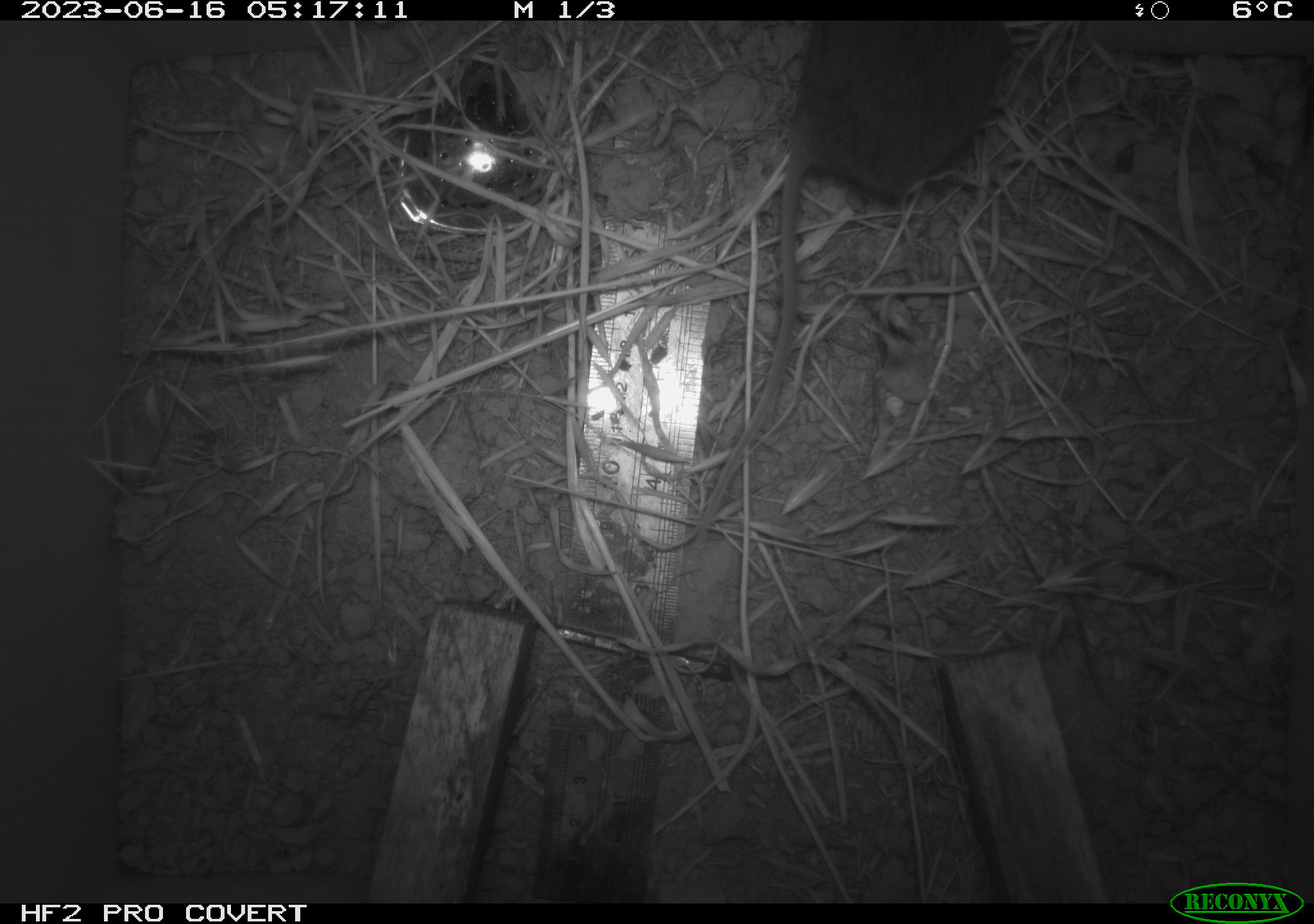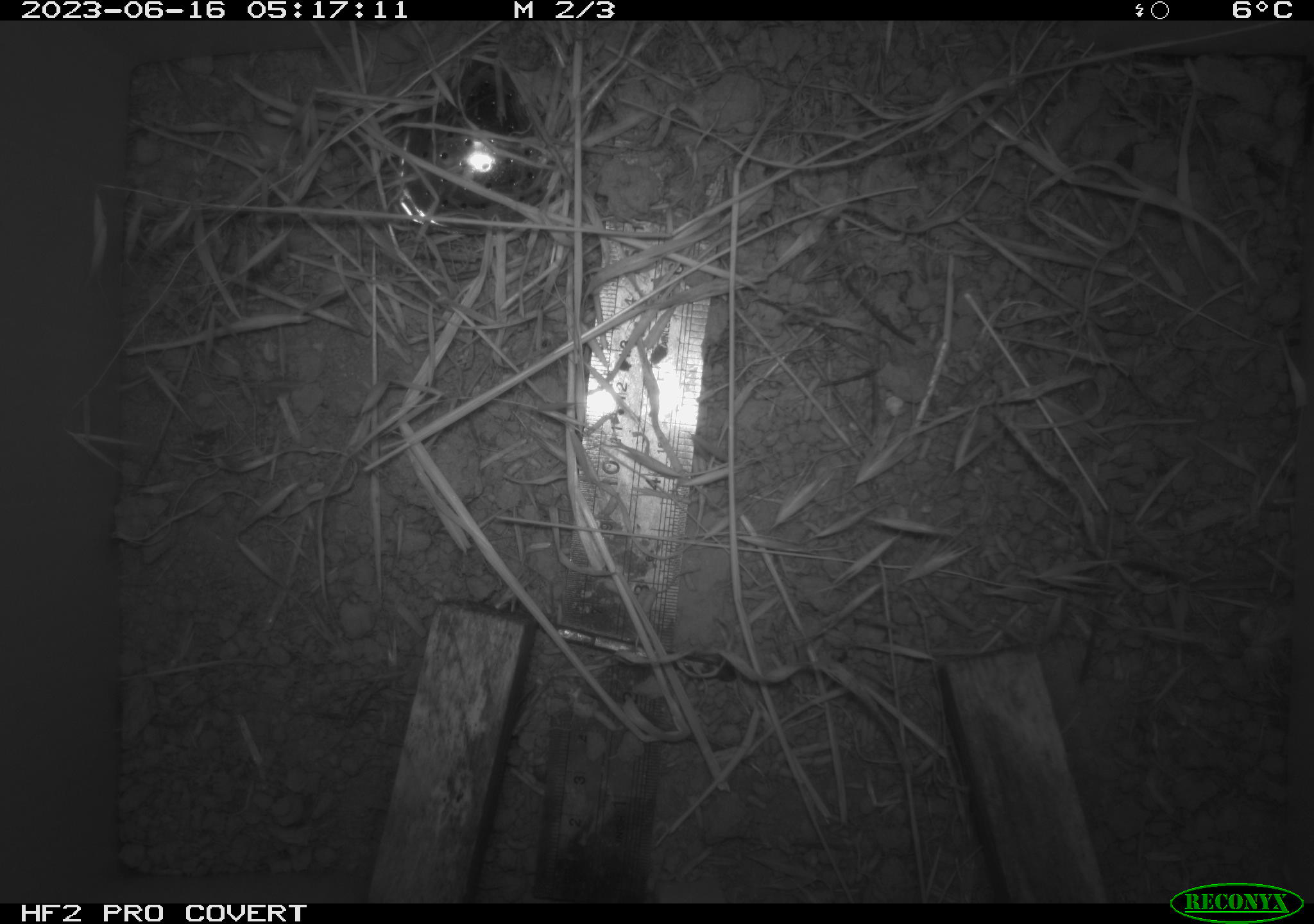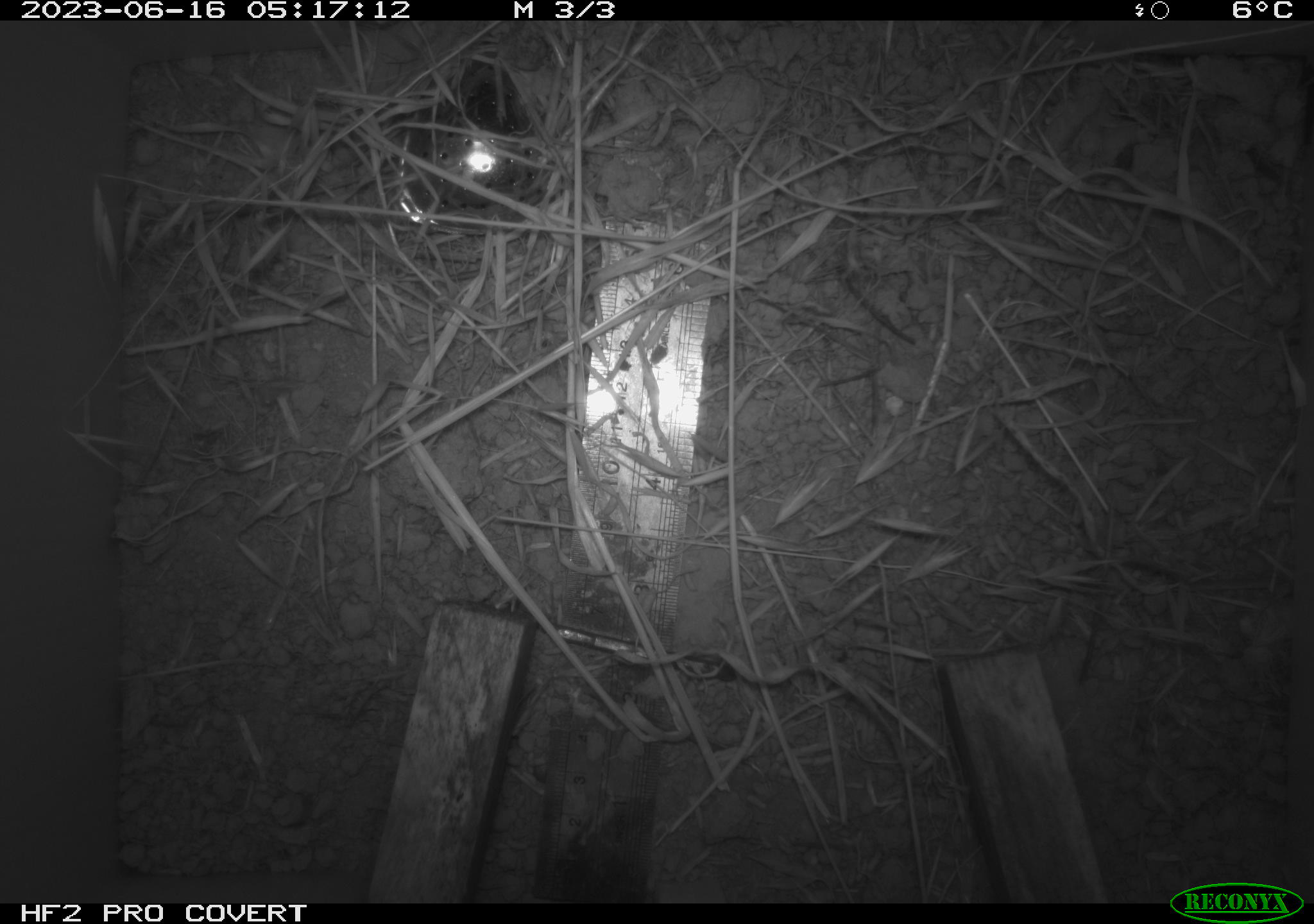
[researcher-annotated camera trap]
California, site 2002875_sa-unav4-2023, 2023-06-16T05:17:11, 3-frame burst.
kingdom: Animalia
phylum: Chordata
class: Mammalia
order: Rodentia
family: Cricetidae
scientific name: Arvicolinae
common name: voles, lemmings, and muskrats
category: arvicolinae subfamily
Arvicolinae subfamily (voles, lemmings, and muskrats) (Arvicolinae).